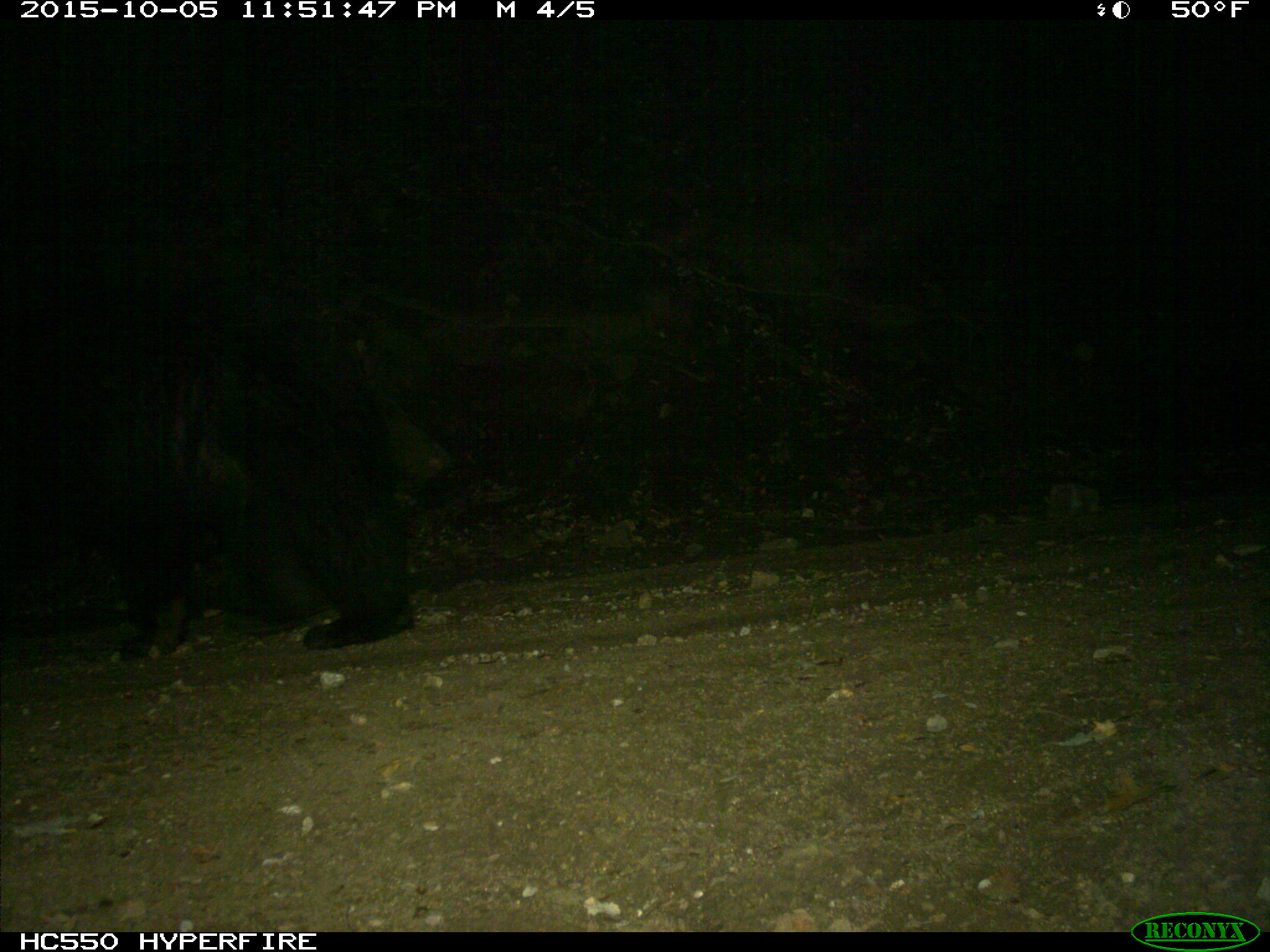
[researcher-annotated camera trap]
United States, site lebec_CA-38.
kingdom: Animalia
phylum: Chordata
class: Mammalia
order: Carnivora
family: Ursidae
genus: Ursus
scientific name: Ursus americanus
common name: american black bear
Ursus americanus (american black bear).